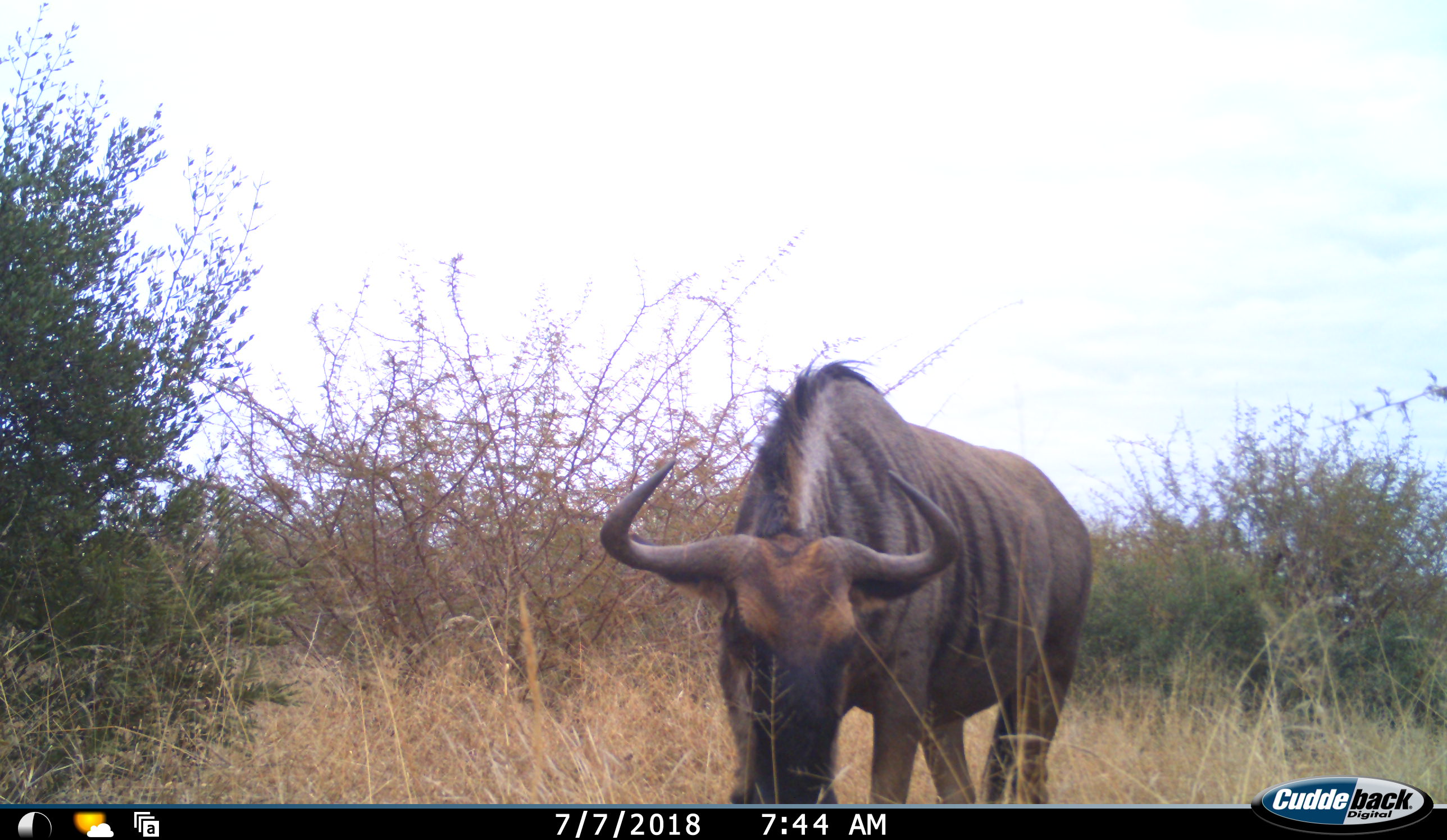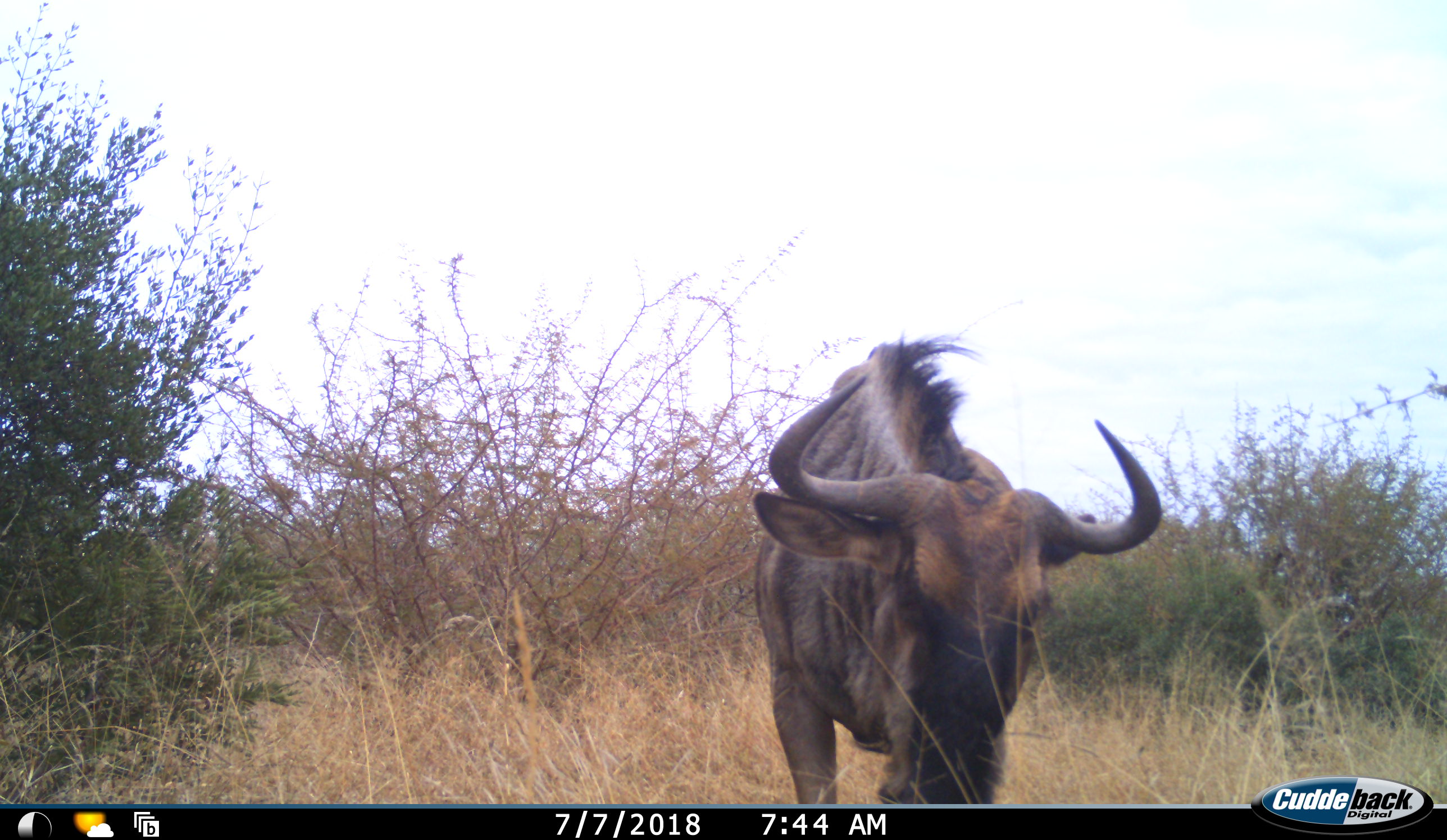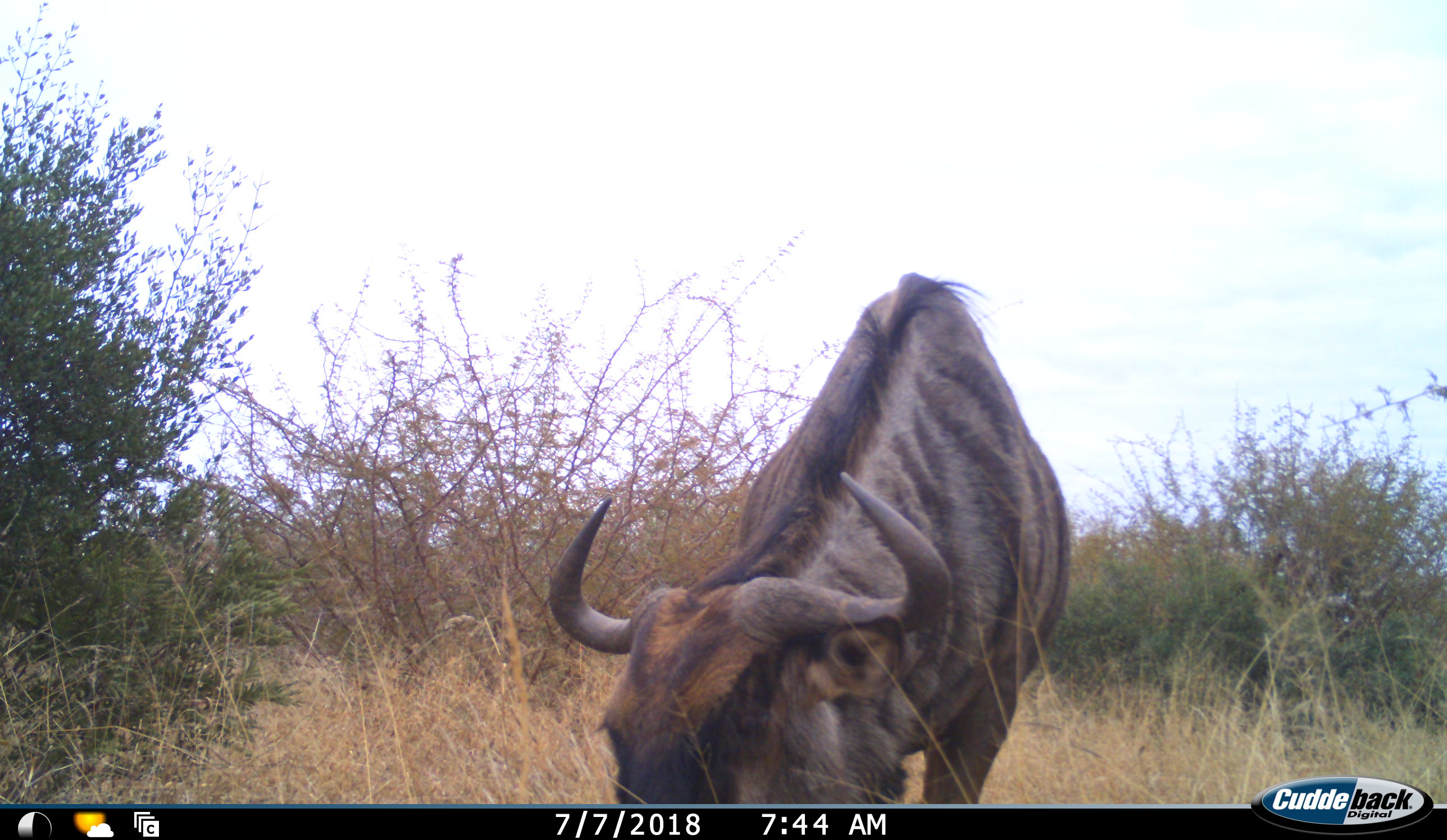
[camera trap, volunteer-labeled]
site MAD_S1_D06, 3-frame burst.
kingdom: Animalia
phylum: Chordata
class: Mammalia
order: Artiodactyla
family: Bovidae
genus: Connochaetes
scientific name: Connochaetes taurinus taurinus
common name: blue wildebeest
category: wildebeestblue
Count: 1.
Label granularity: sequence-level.